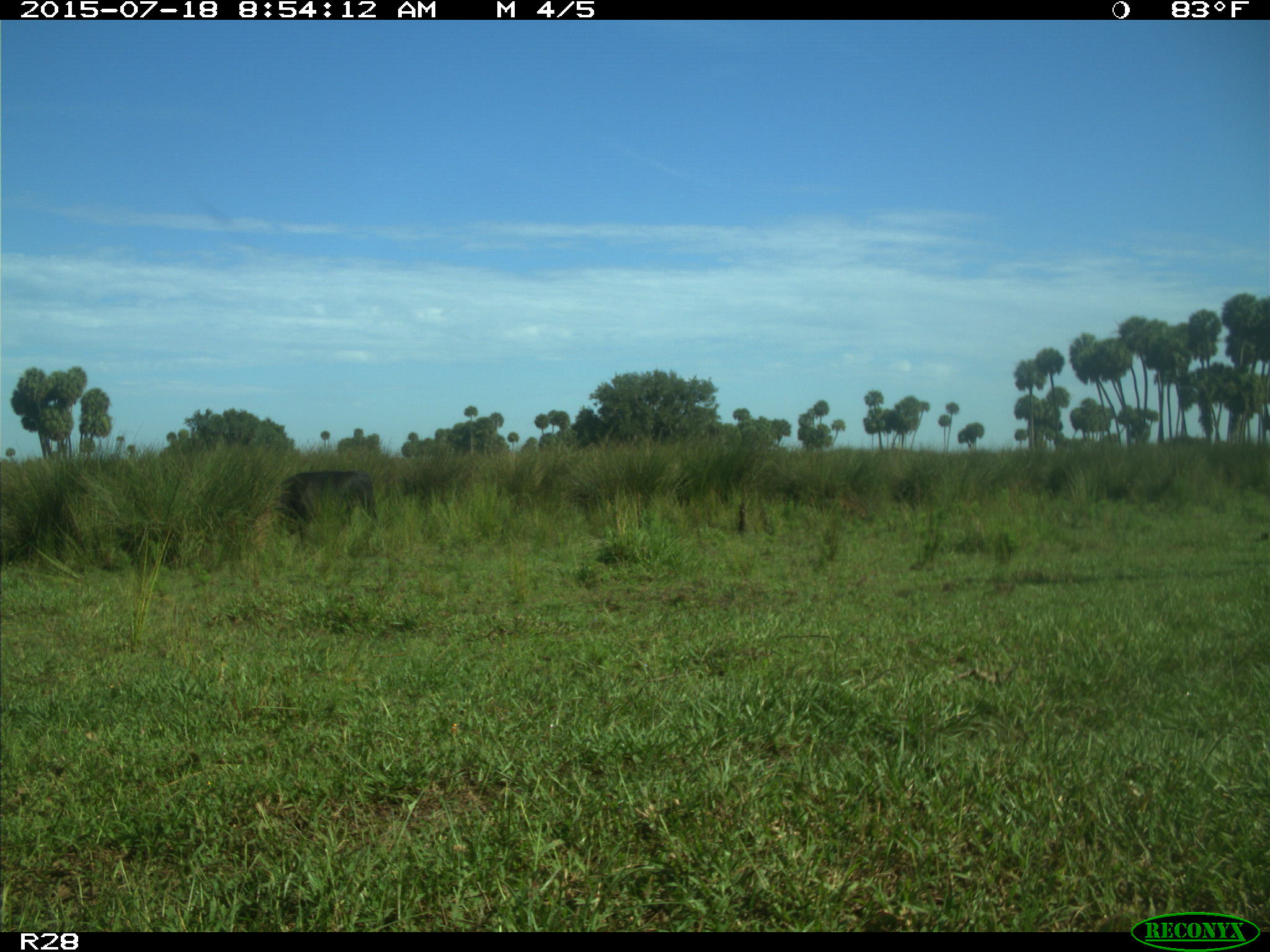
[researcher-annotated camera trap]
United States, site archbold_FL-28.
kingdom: Animalia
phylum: Chordata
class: Mammalia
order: Artiodactyla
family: Bovidae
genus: Bos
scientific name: Bos taurus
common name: domestic cow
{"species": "Bos taurus (domestic cow)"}